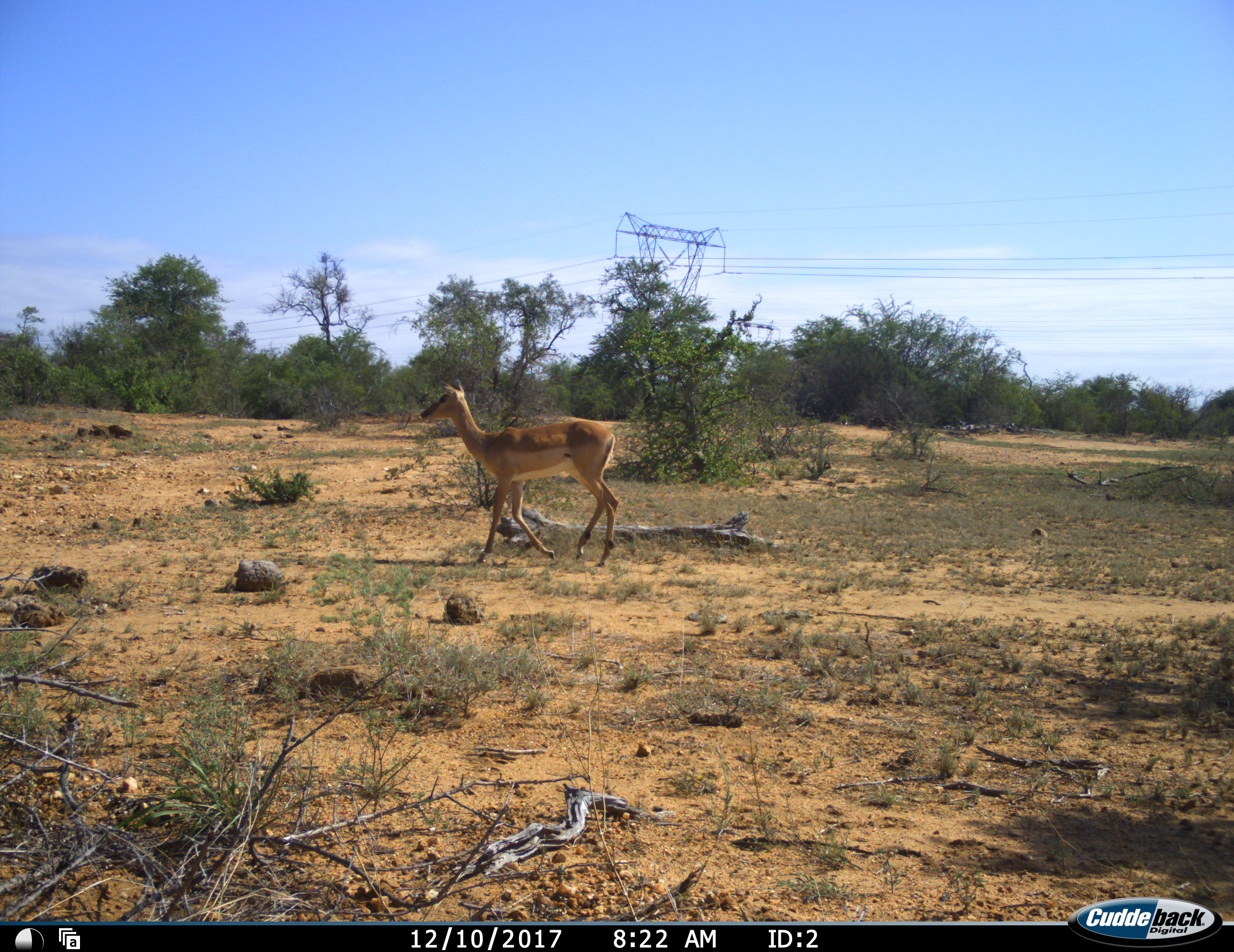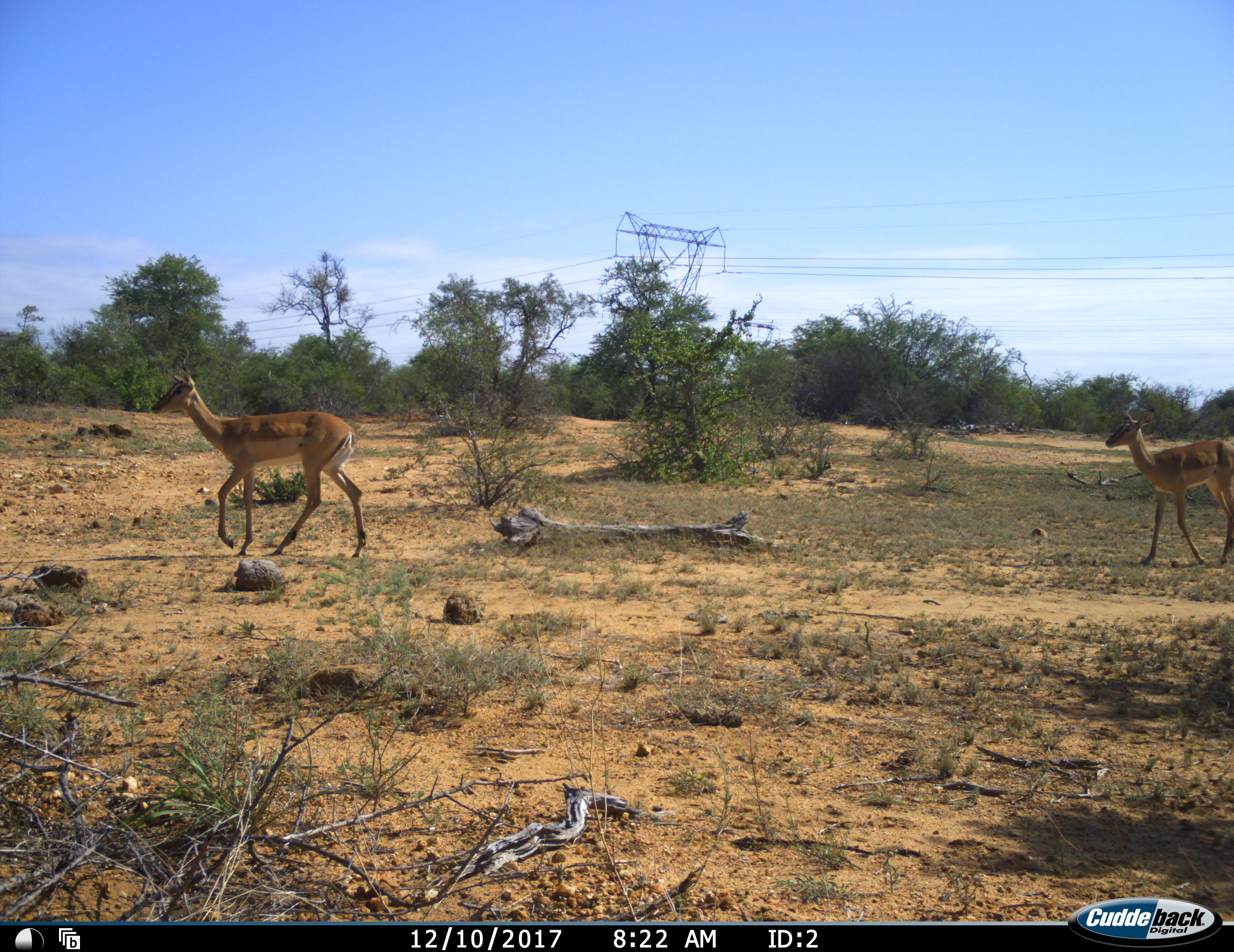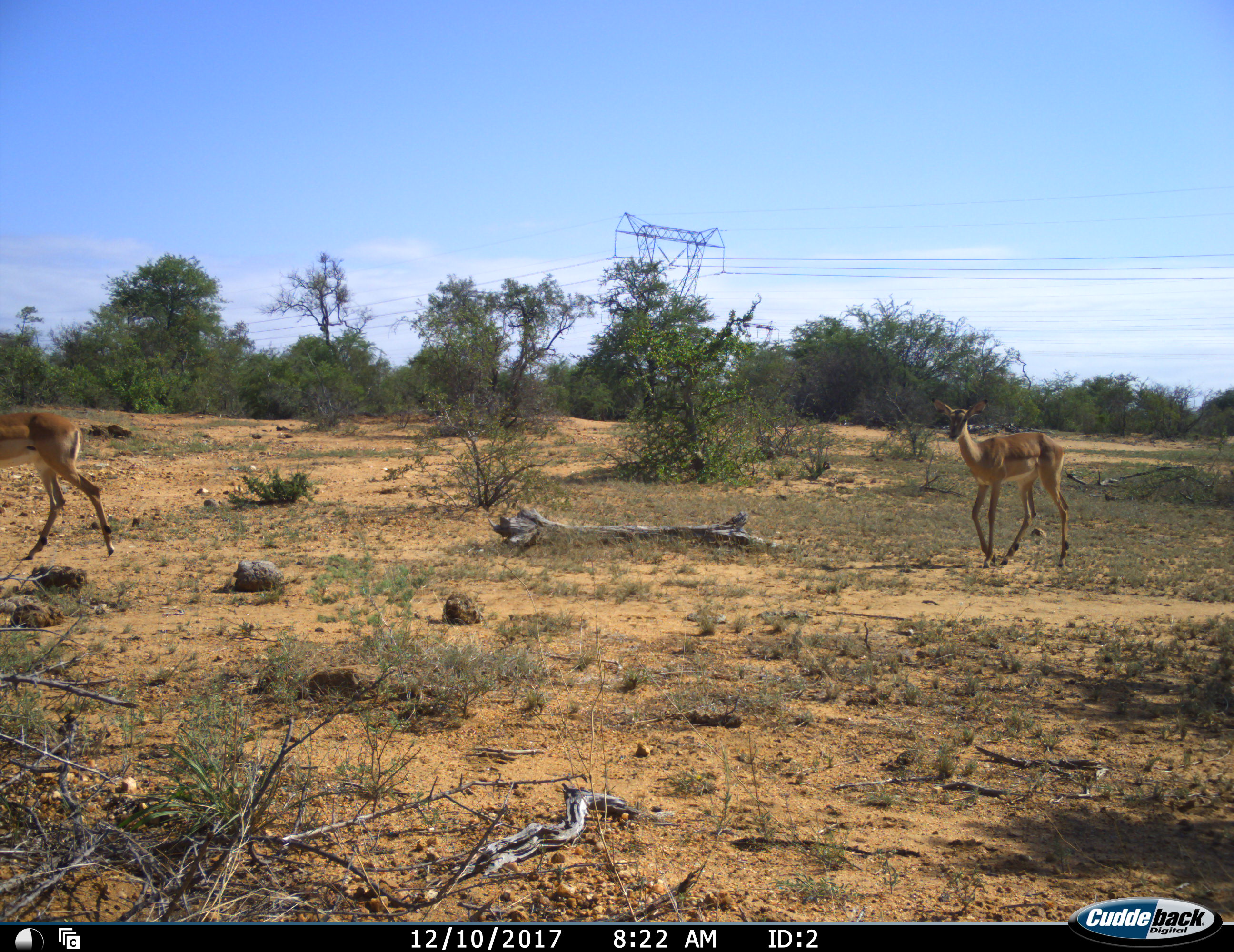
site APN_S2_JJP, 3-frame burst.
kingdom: Animalia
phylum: Chordata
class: Mammalia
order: Artiodactyla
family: Bovidae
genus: Aepyceros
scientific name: Aepyceros melampus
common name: impala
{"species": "impala (Aepyceros melampus)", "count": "2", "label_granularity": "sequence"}